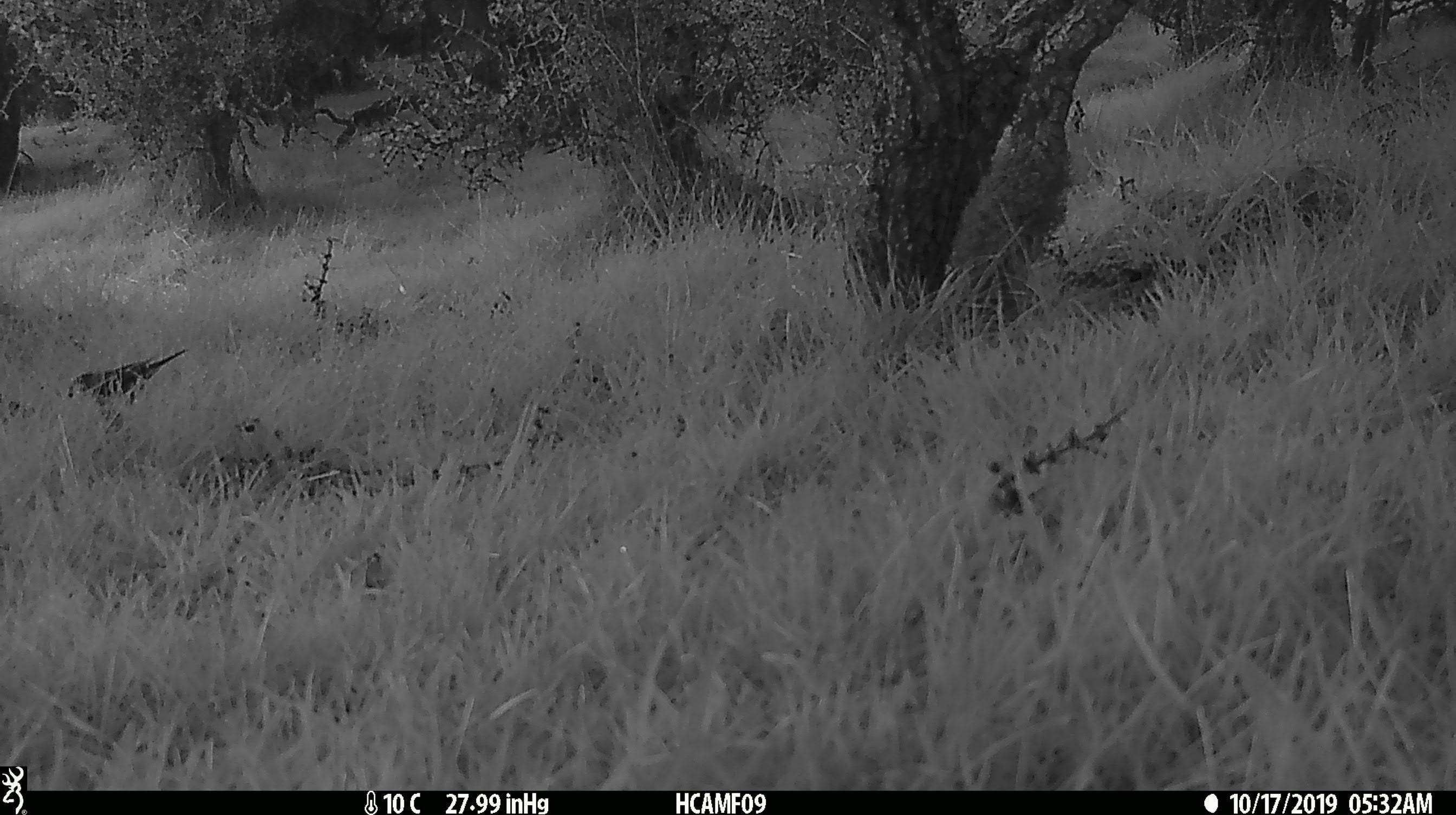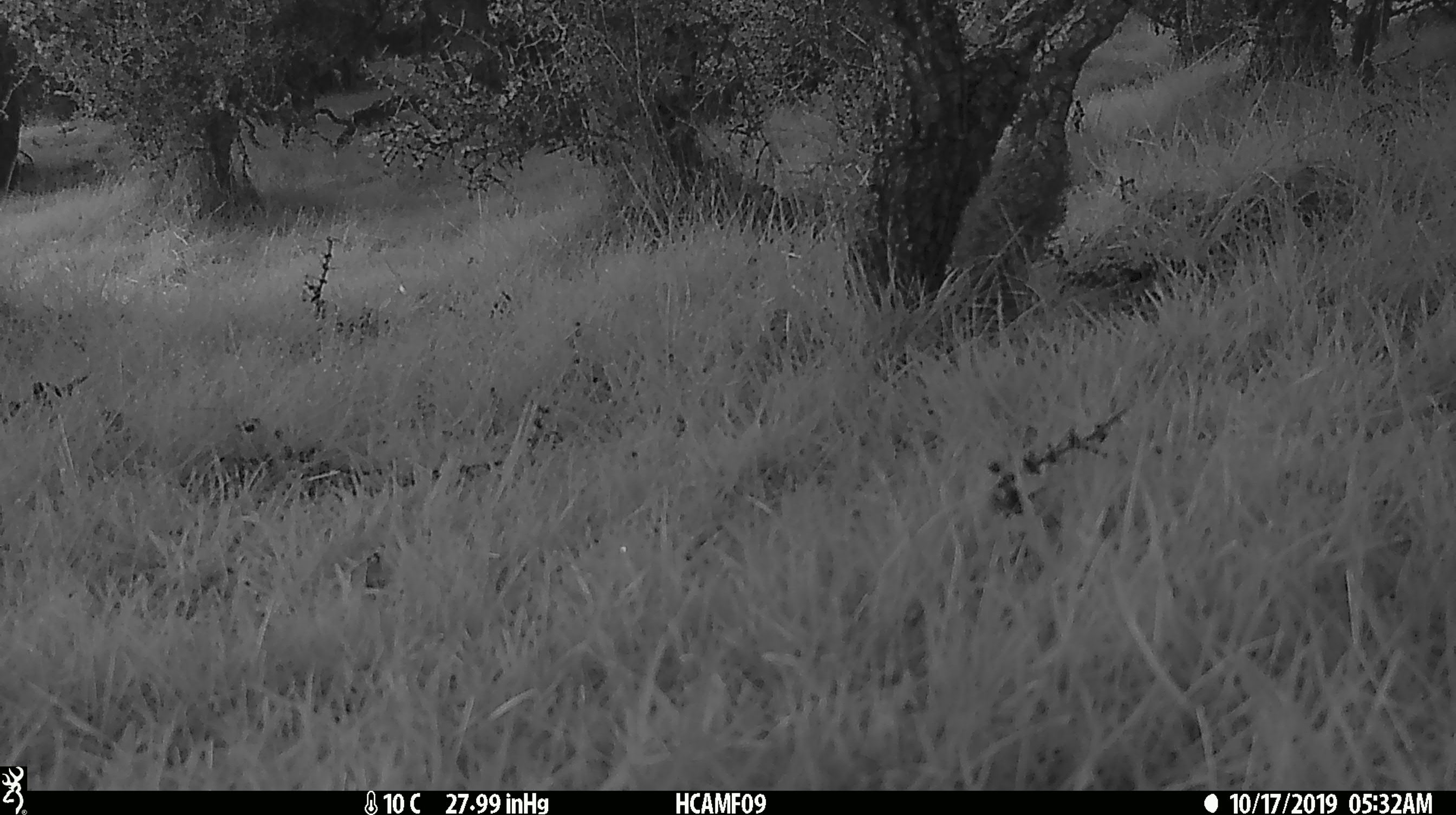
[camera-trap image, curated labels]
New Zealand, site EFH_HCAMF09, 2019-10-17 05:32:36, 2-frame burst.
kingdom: Animalia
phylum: Chordata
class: Aves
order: Passeriformes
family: Turdidae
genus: Turdus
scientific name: Turdus merula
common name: eurasian blackbird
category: blackbird